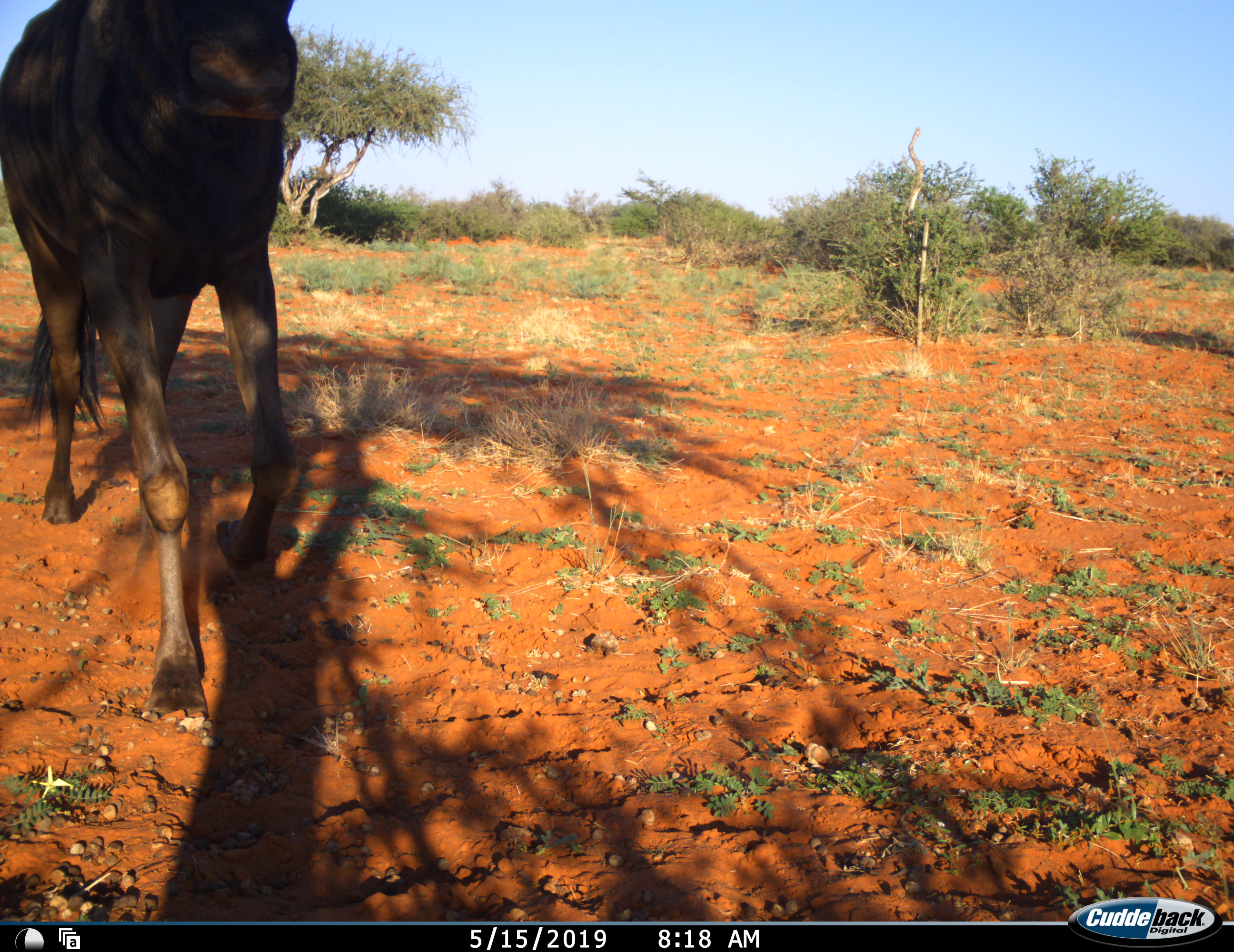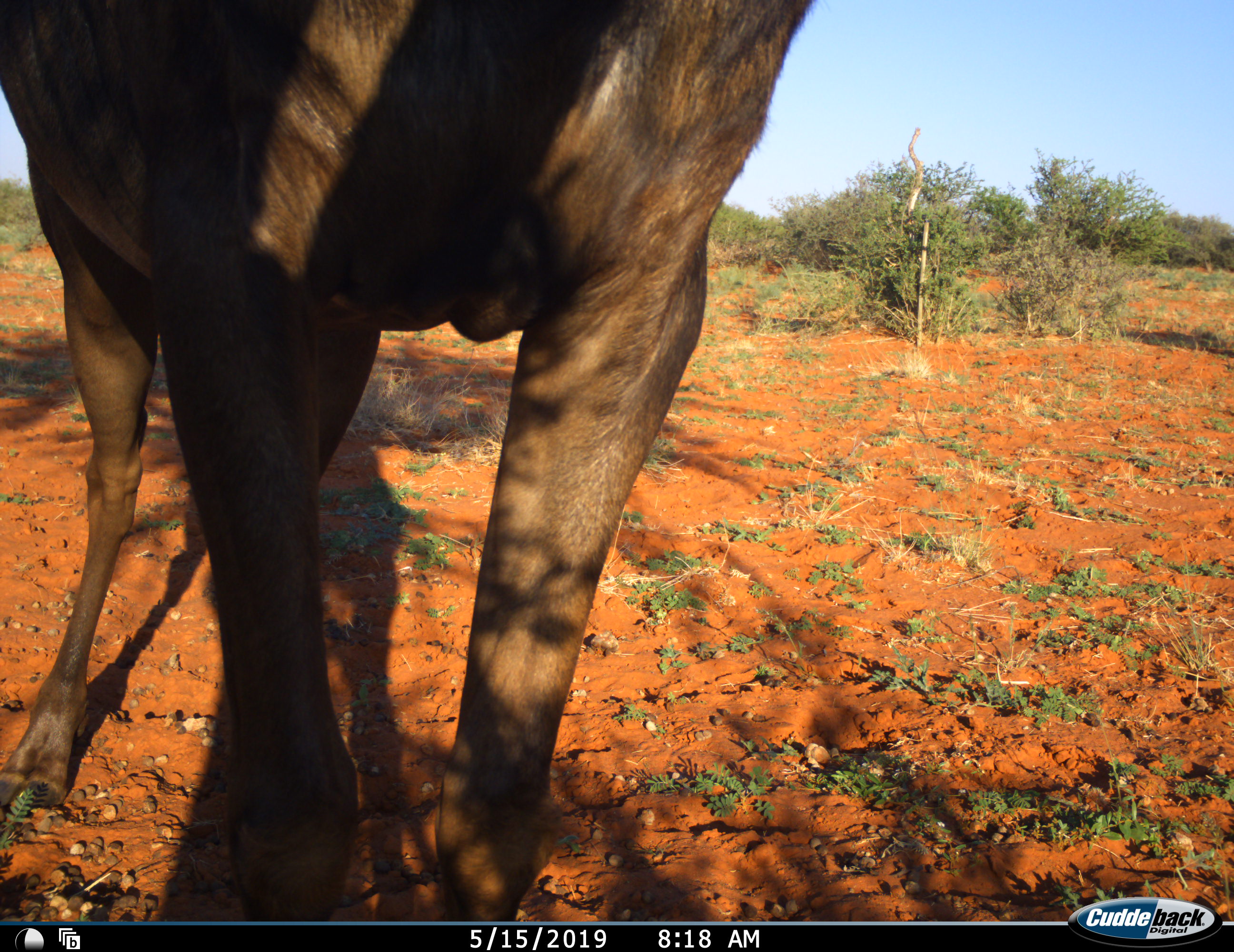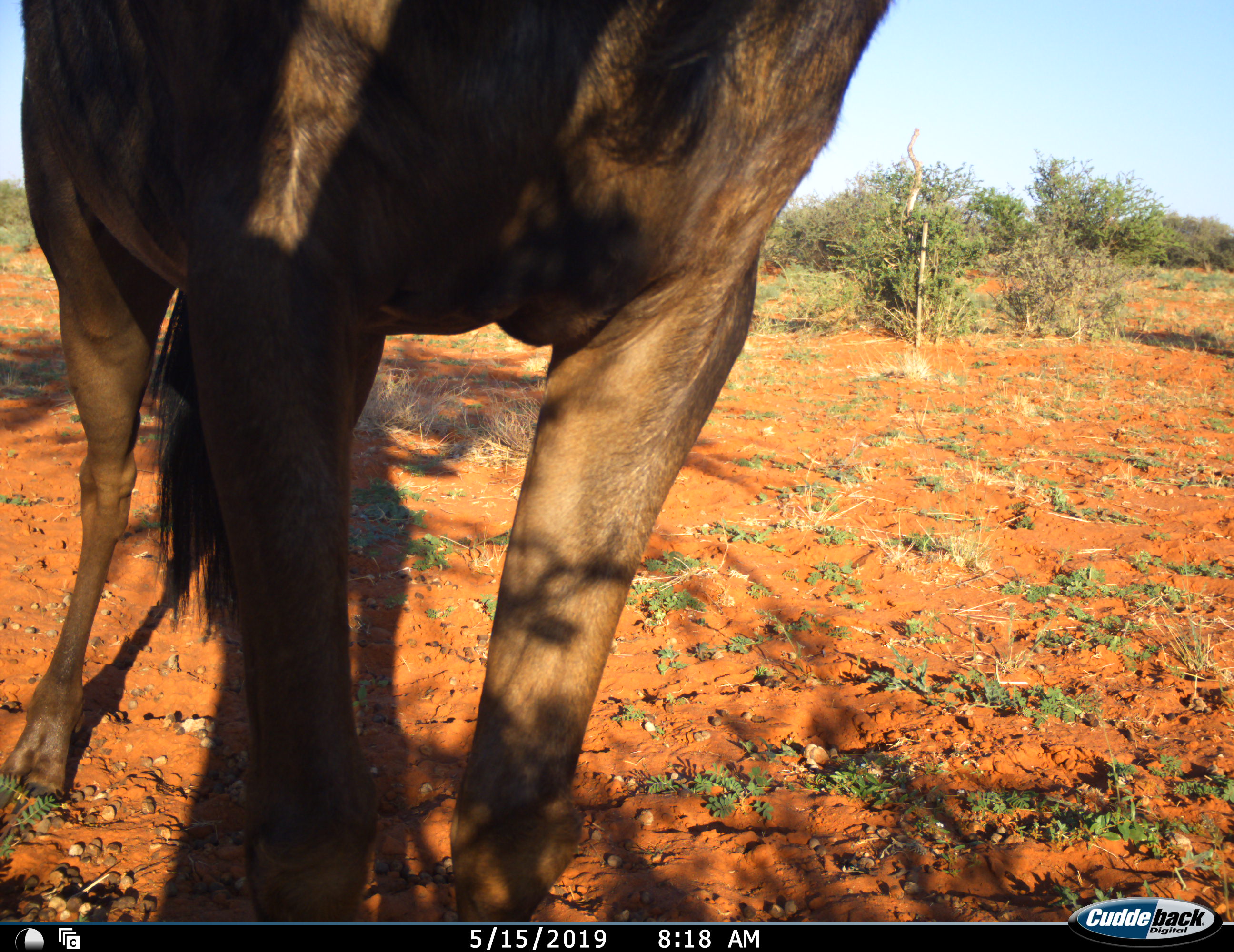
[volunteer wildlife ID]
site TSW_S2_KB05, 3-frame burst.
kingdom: Animalia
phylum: Chordata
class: Mammalia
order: Artiodactyla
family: Bovidae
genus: Connochaetes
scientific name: Connochaetes taurinus taurinus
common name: blue wildebeest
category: wildebeestblue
Wildebeestblue (blue wildebeest) (Connochaetes taurinus taurinus), count 1. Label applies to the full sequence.